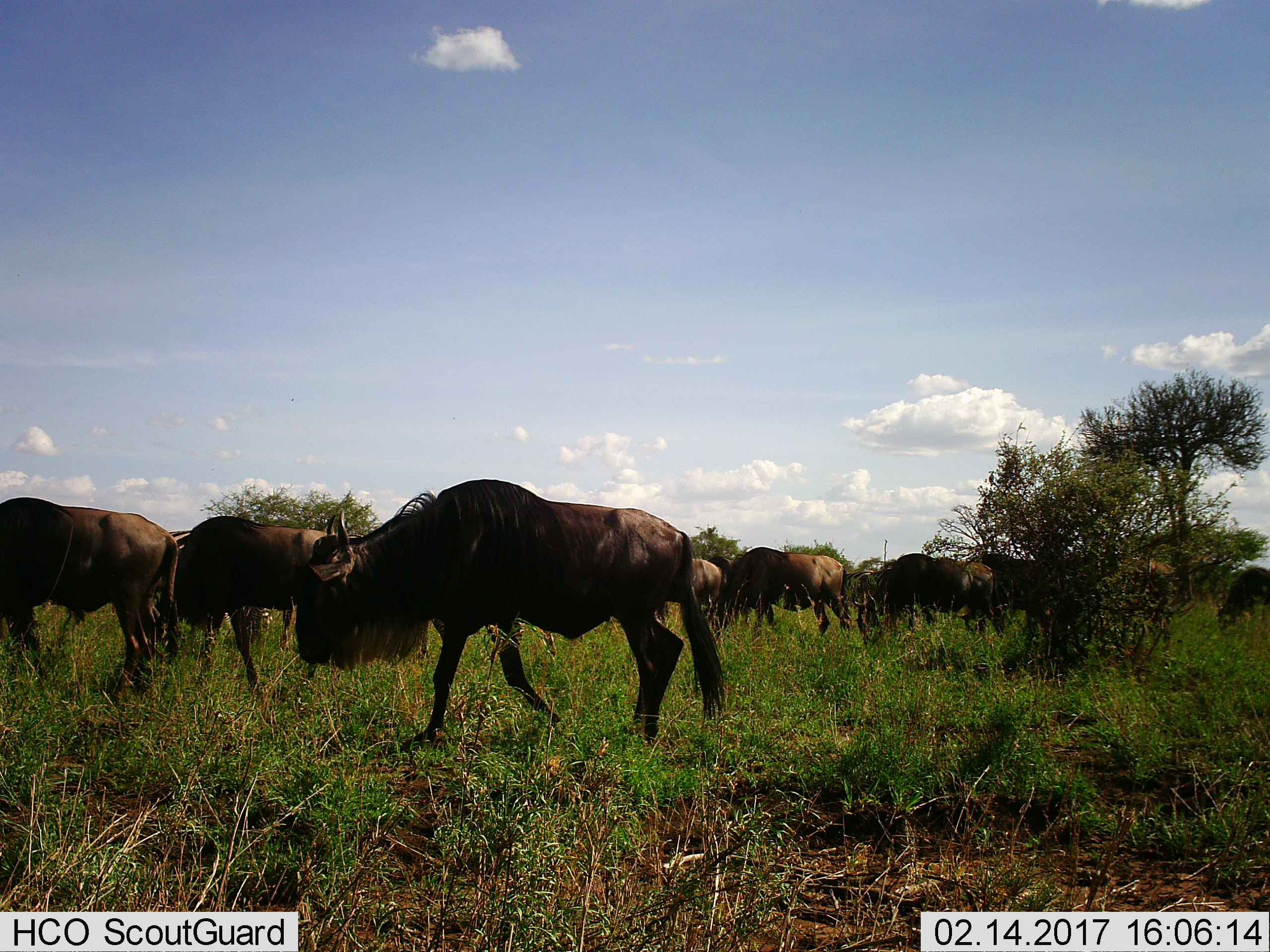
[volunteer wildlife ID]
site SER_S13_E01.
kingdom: Animalia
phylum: Chordata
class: Mammalia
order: Artiodactyla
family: Bovidae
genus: Connochaetes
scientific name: Connochaetes taurinus taurinus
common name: blue wildebeest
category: wildebeestblue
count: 11-50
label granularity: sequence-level